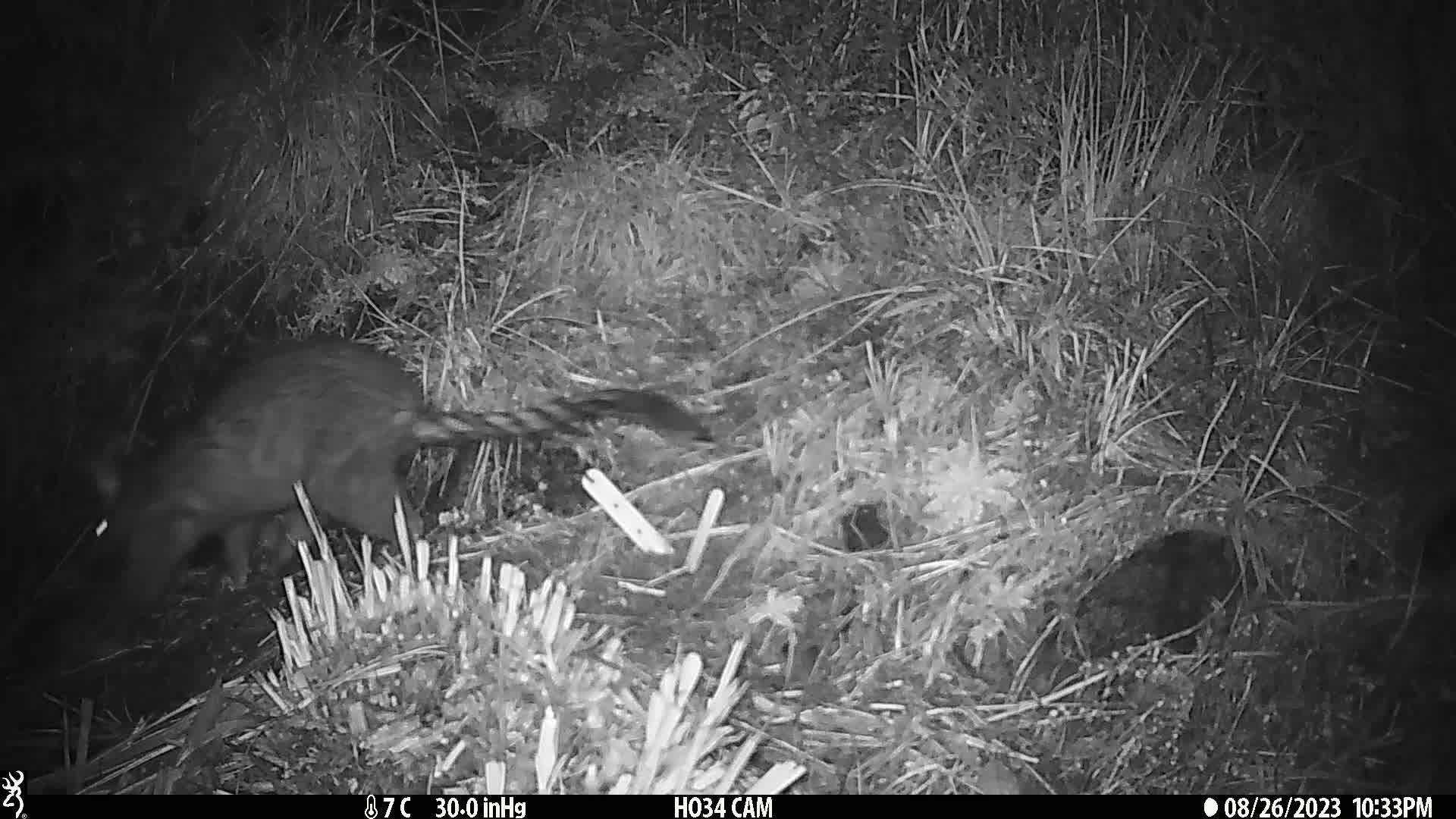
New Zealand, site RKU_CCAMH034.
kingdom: Animalia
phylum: Chordata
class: Mammalia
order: Diprotodontia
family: Phalangeridae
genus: Trichosurus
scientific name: Trichosurus vulpecula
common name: common brushtail possum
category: possum